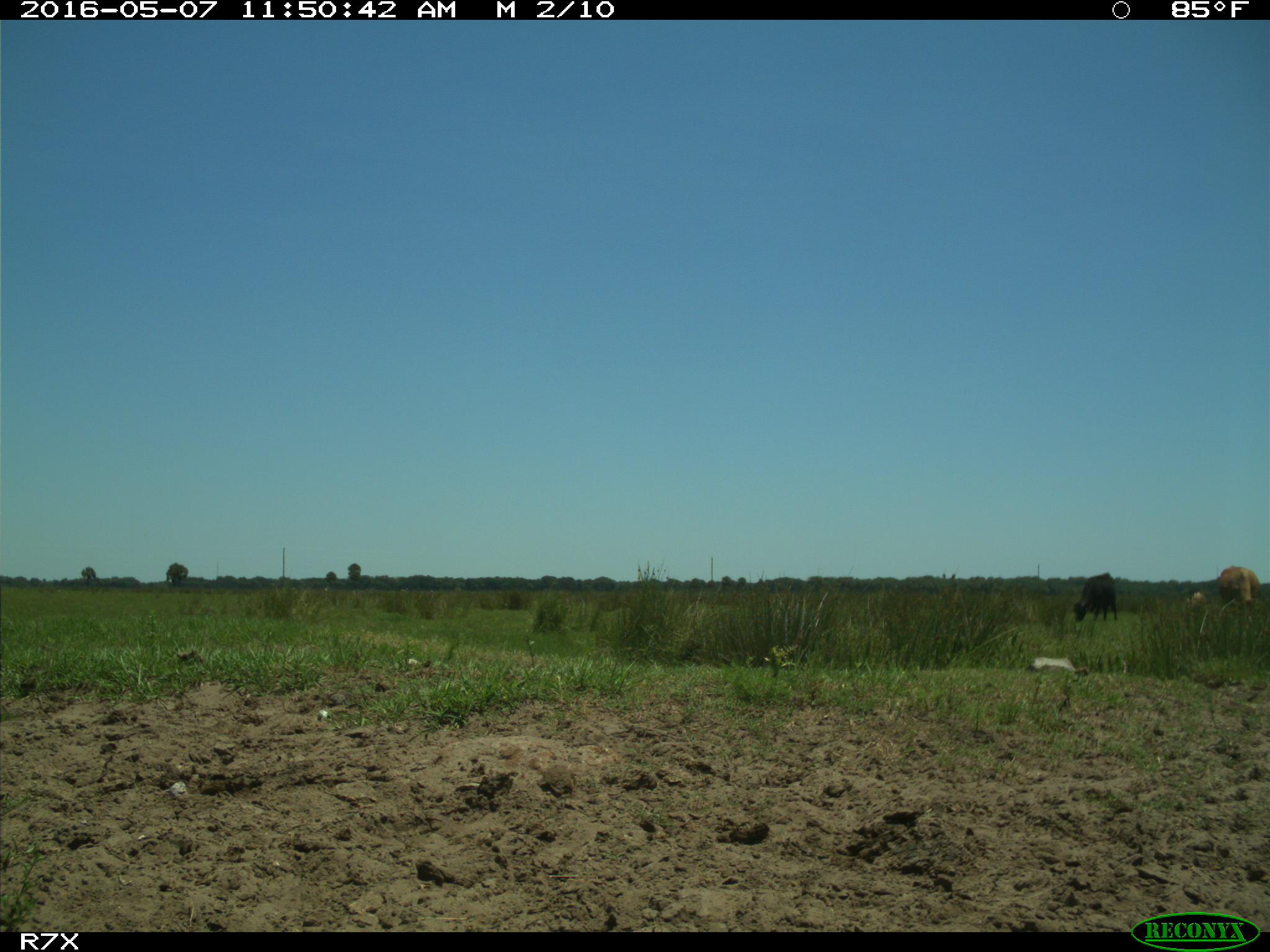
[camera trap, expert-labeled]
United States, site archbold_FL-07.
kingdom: Animalia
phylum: Chordata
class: Mammalia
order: Artiodactyla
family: Bovidae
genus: Bos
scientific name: Bos taurus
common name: domestic cow